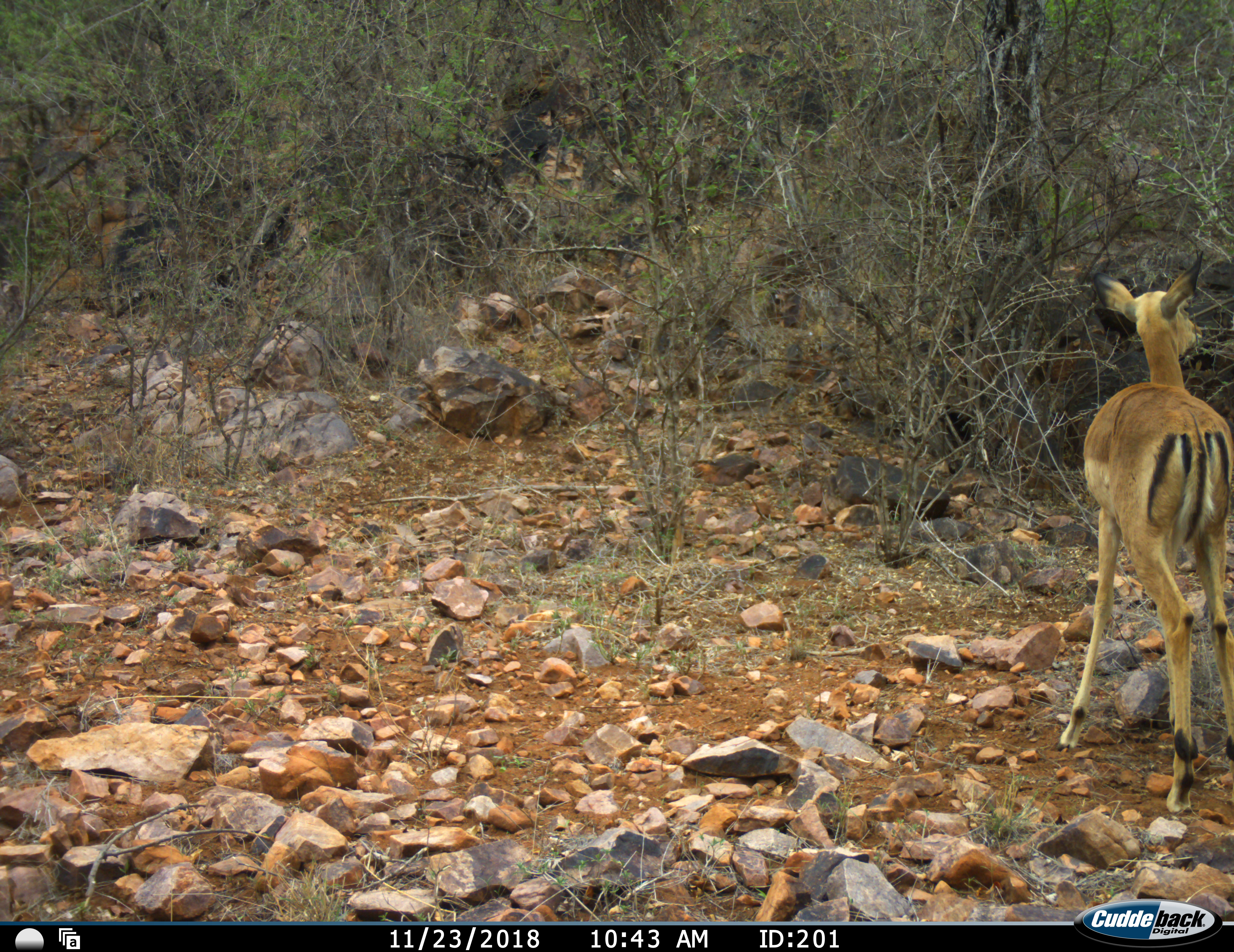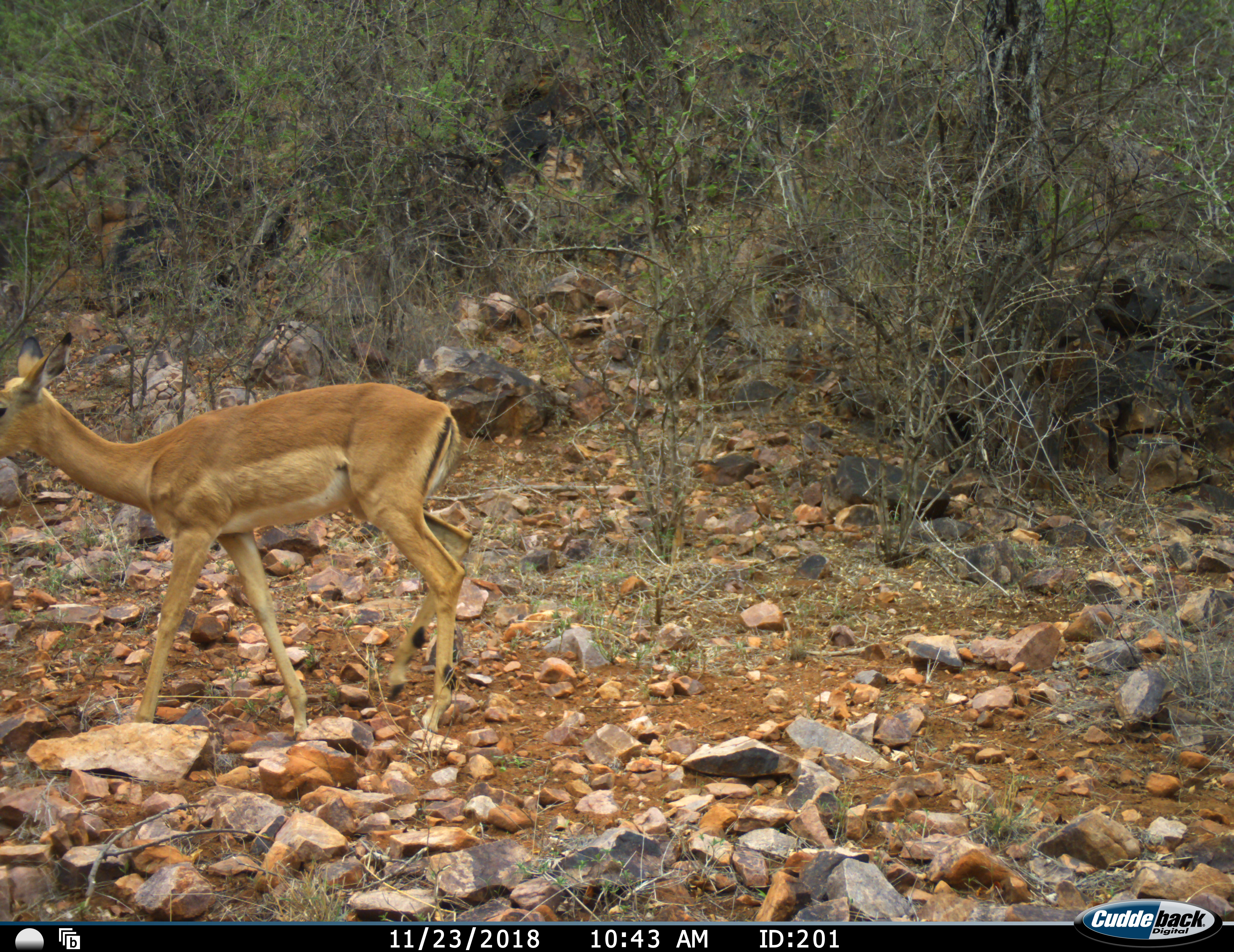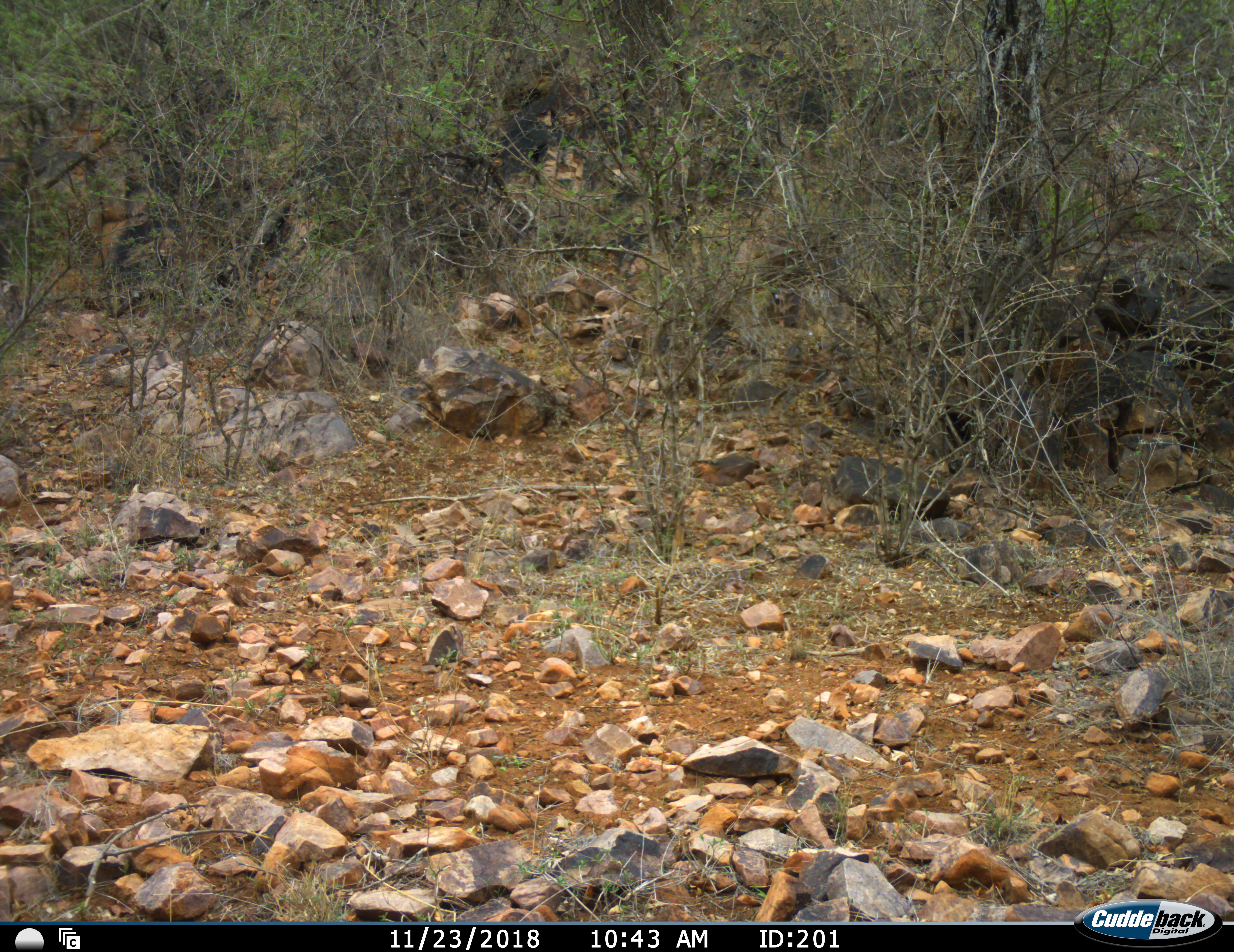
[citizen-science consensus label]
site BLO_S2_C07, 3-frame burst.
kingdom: Animalia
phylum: Chordata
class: Mammalia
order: Artiodactyla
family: Bovidae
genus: Aepyceros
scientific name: Aepyceros melampus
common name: impala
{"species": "impala (Aepyceros melampus)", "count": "1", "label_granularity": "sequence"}